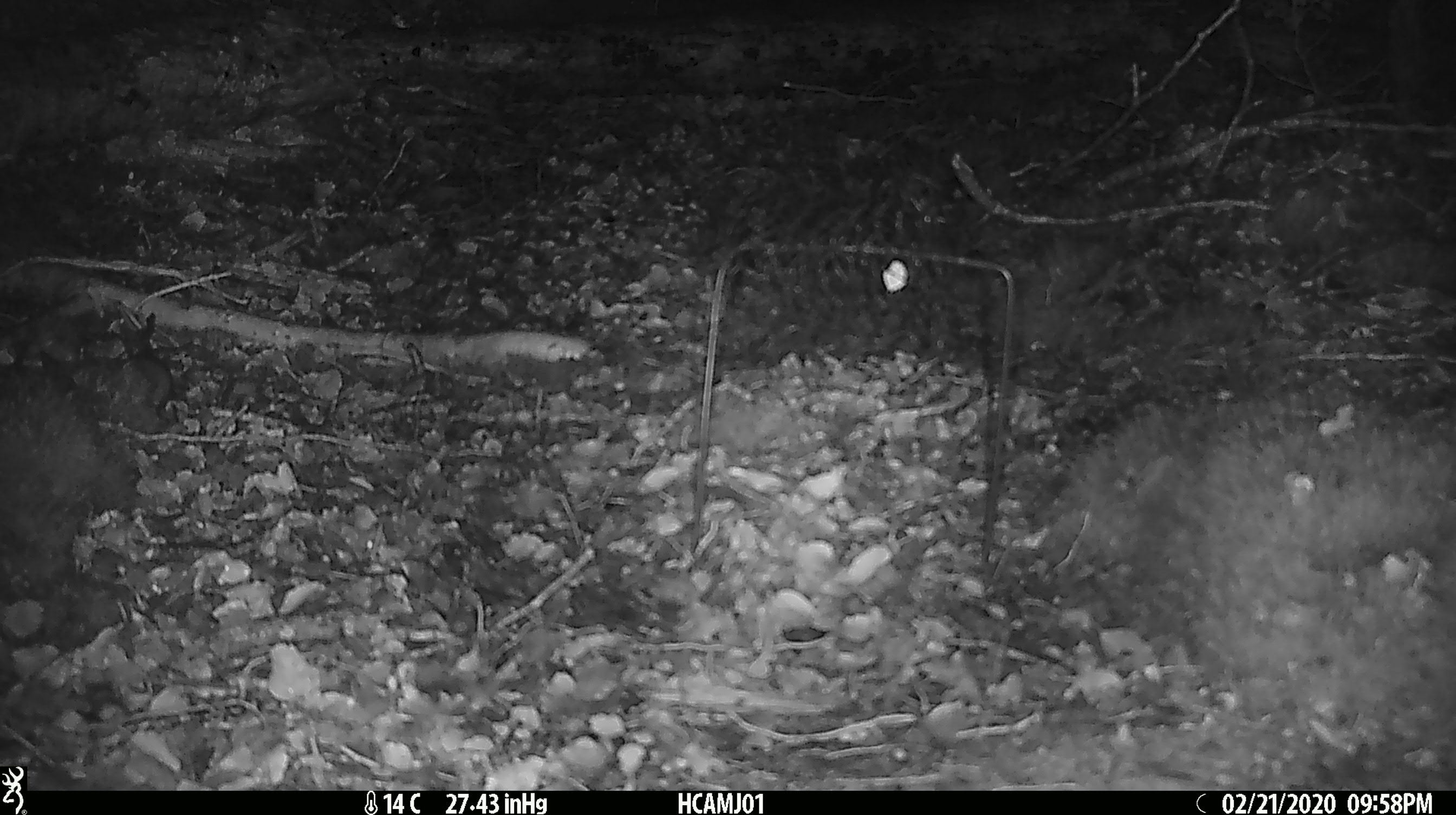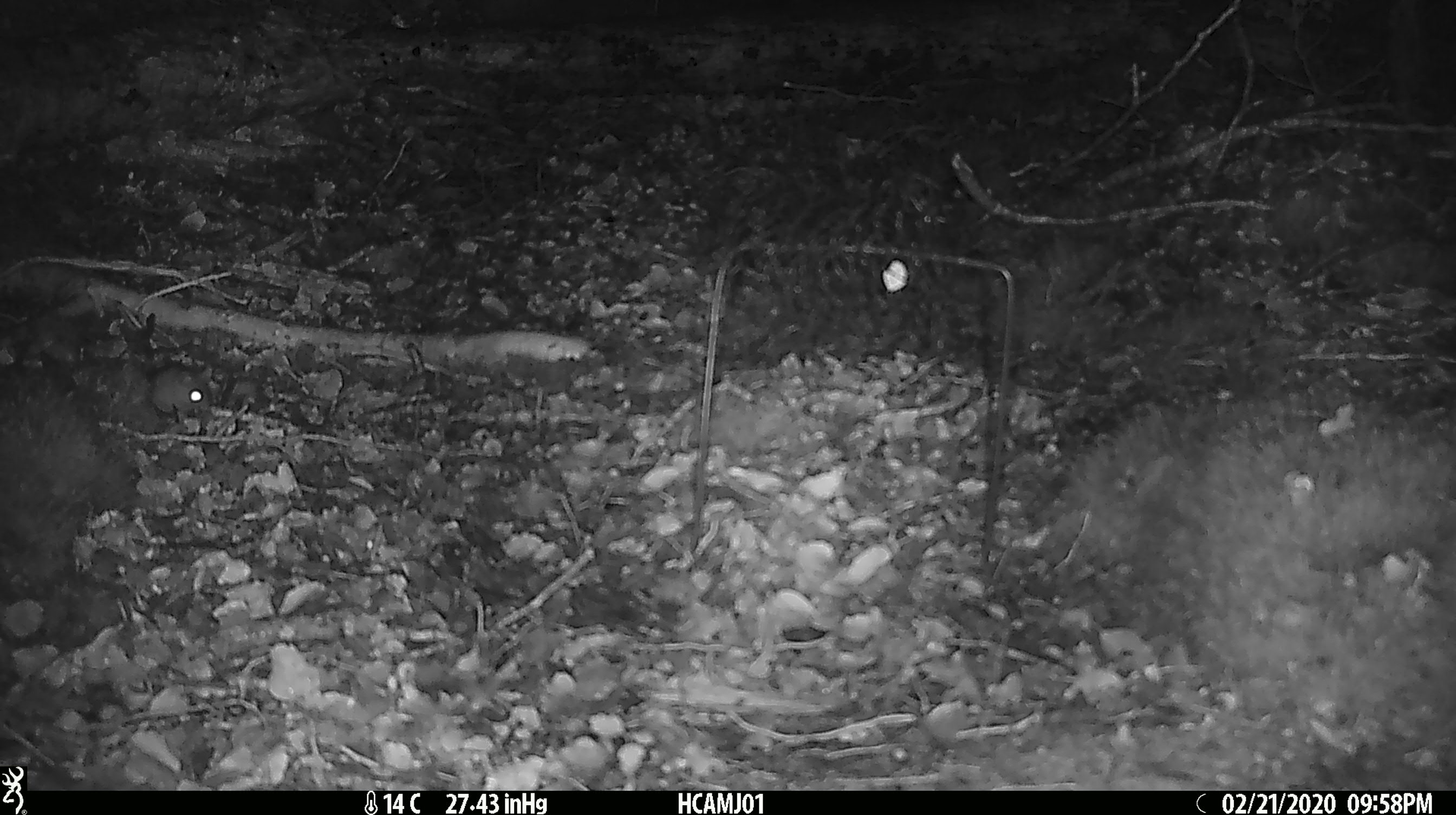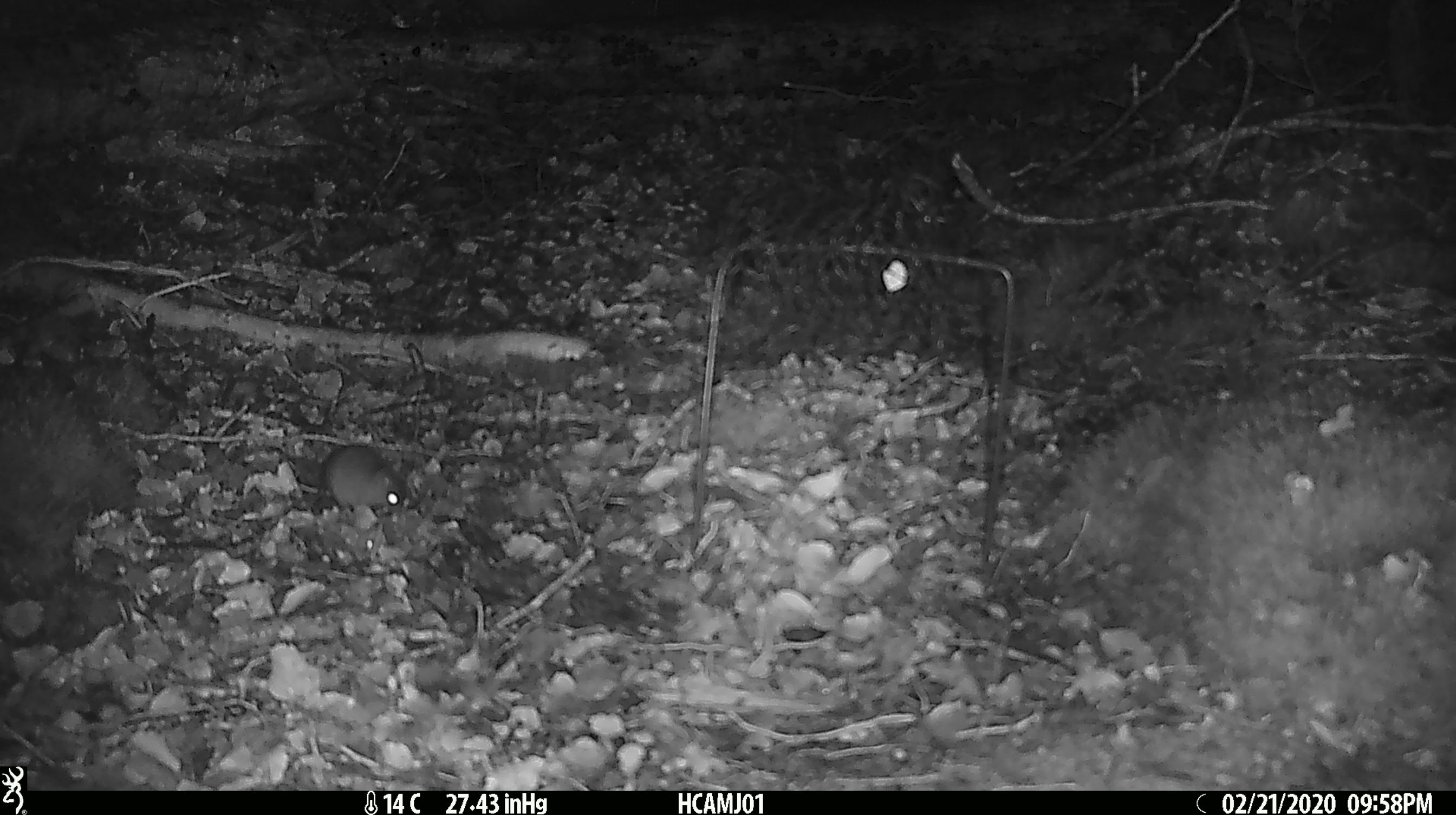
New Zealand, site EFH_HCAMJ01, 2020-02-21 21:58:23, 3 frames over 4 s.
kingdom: Animalia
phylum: Chordata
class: Mammalia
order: Rodentia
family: Muridae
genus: Mus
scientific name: Mus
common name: mouse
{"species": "mouse (Mus)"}